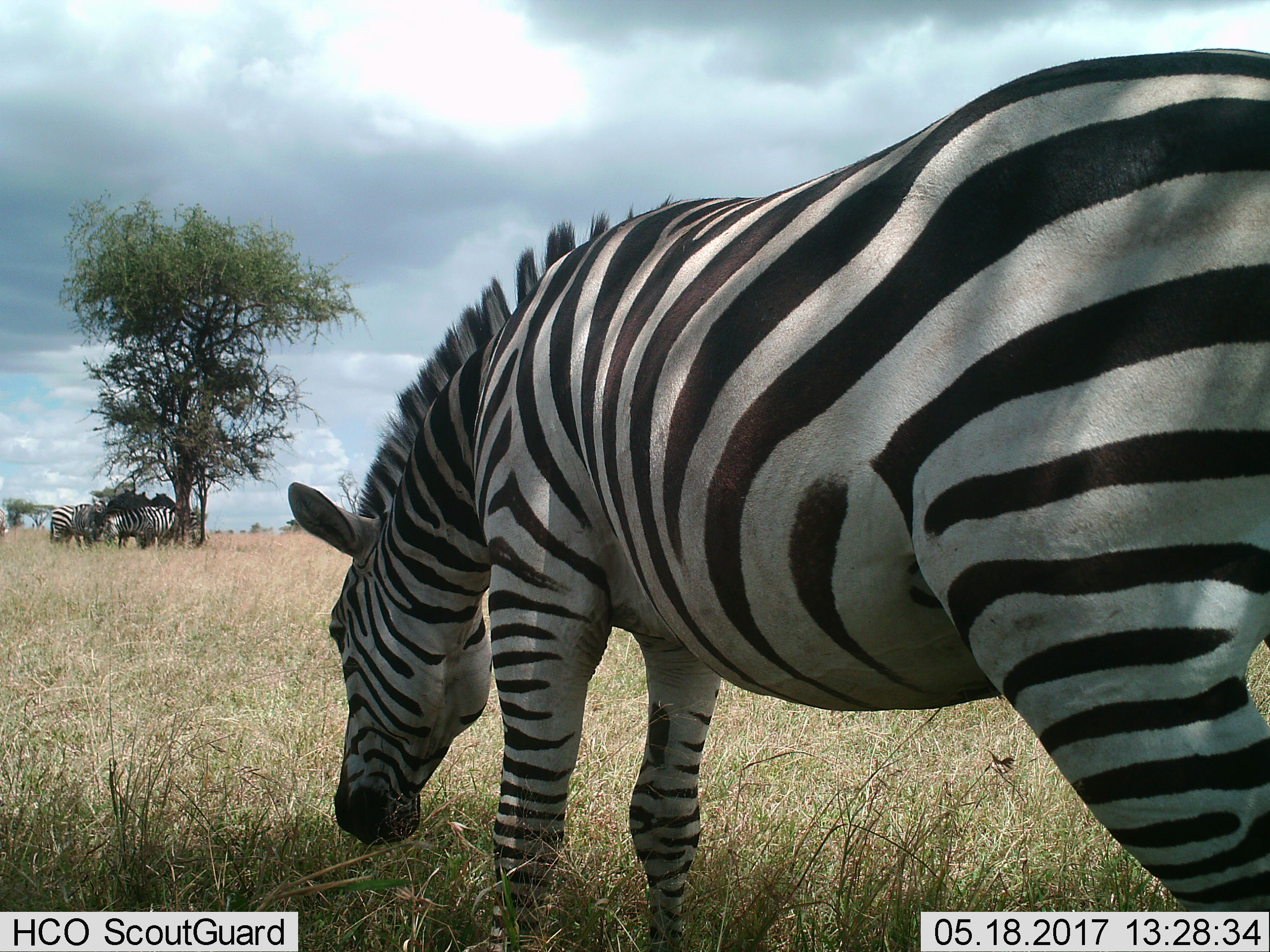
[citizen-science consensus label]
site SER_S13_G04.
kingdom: Animalia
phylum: Chordata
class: Mammalia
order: Perissodactyla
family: Equidae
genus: Equus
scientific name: Equus quagga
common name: plains zebra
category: zebraplains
Zebraplains (plains zebra) (Equus quagga), count 4. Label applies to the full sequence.